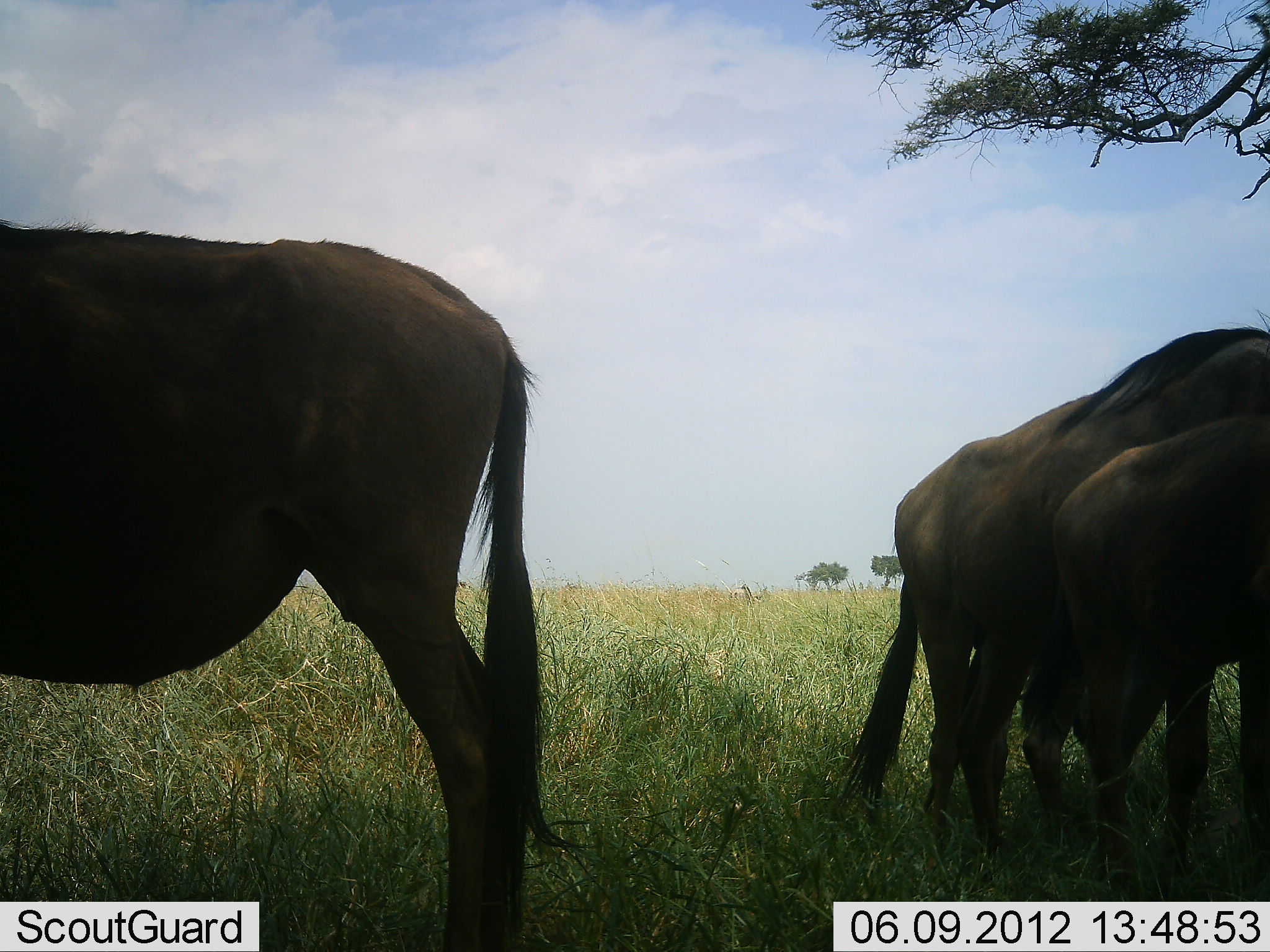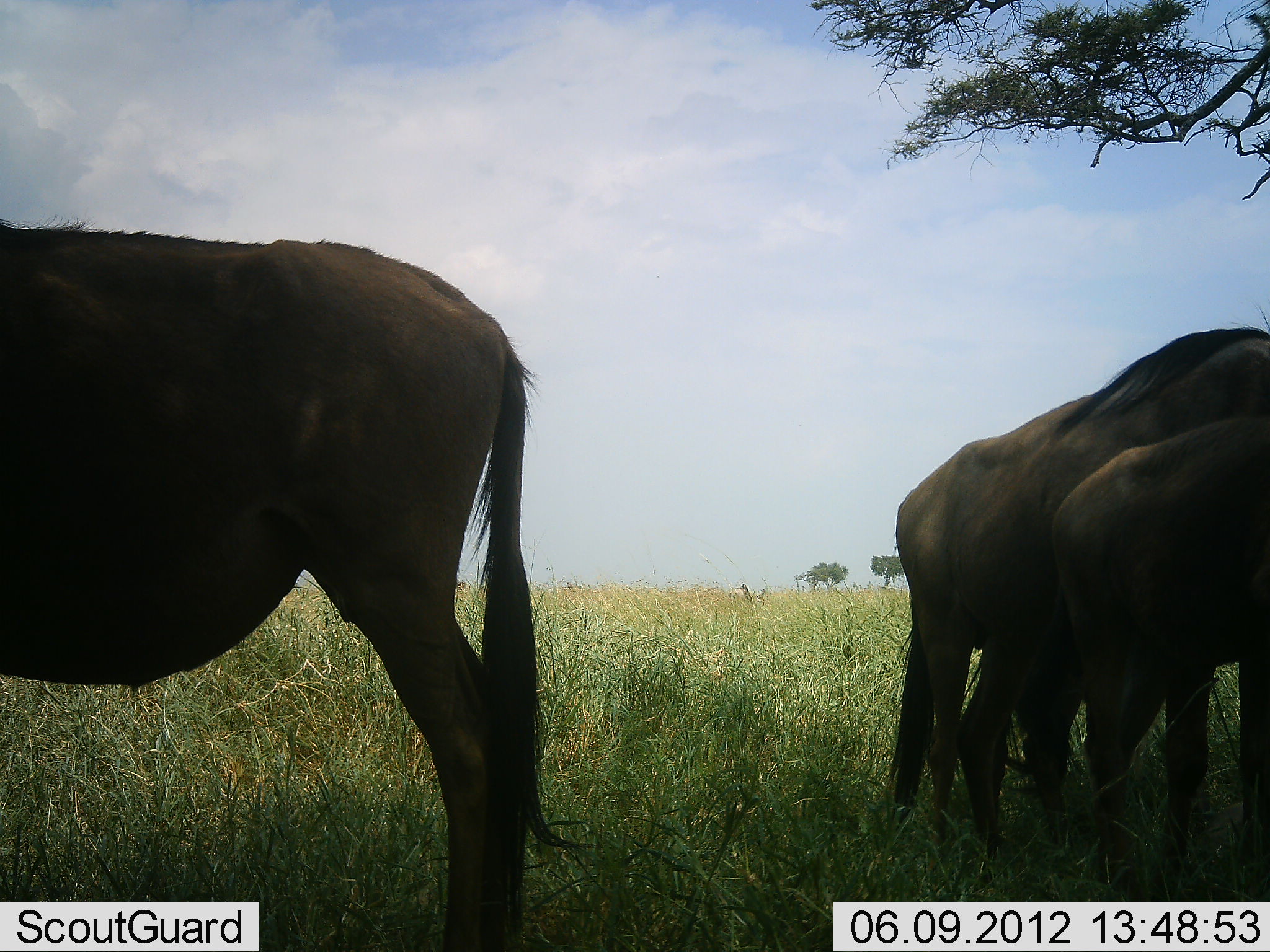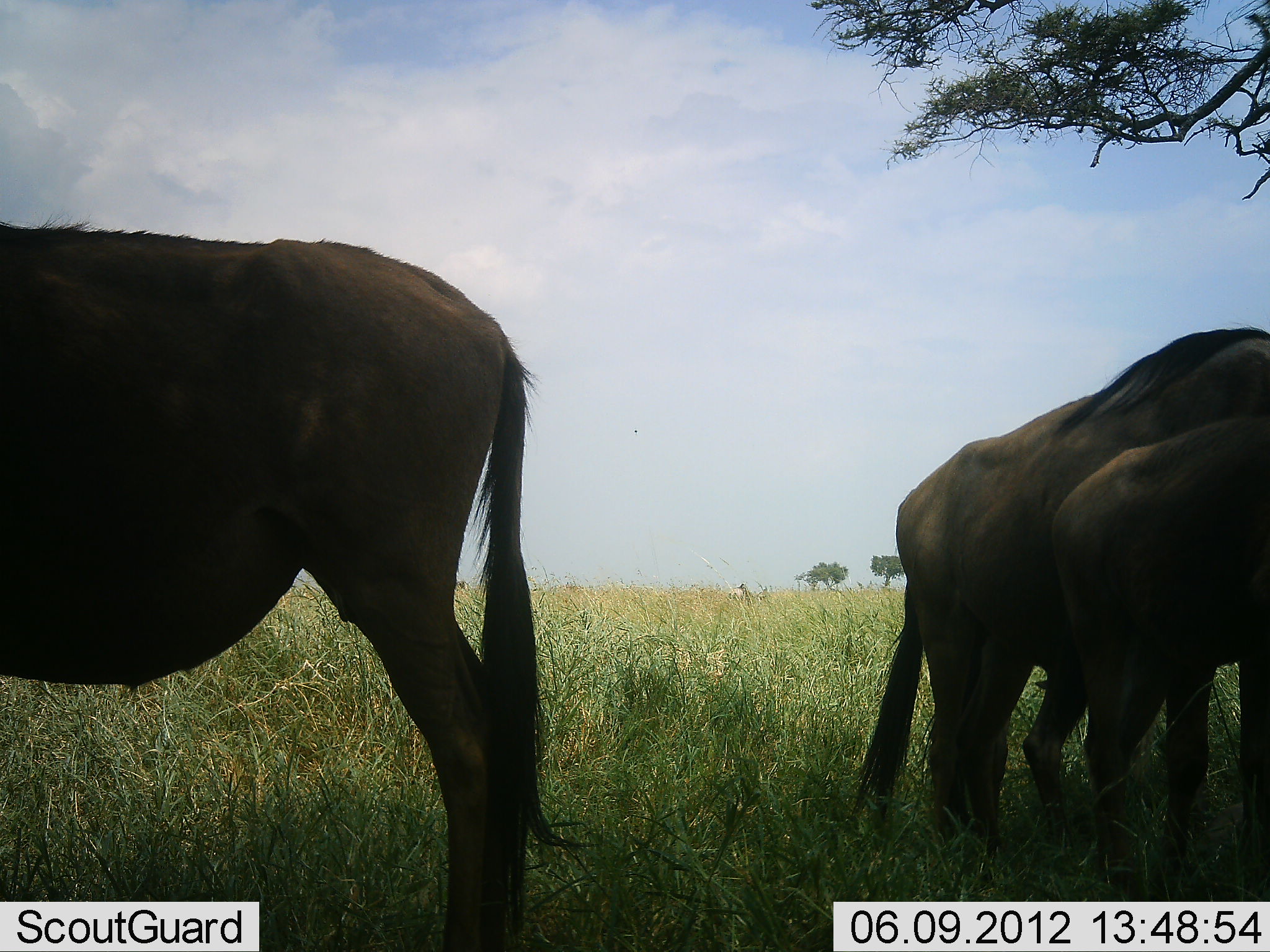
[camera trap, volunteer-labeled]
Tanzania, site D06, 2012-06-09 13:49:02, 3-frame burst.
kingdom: Animalia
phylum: Chordata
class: Mammalia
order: Artiodactyla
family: Bovidae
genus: Connochaetes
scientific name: Connochaetes taurinus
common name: blue wildebeest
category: wildebeest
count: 3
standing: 100%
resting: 10%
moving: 0%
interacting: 0%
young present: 40%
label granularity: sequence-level